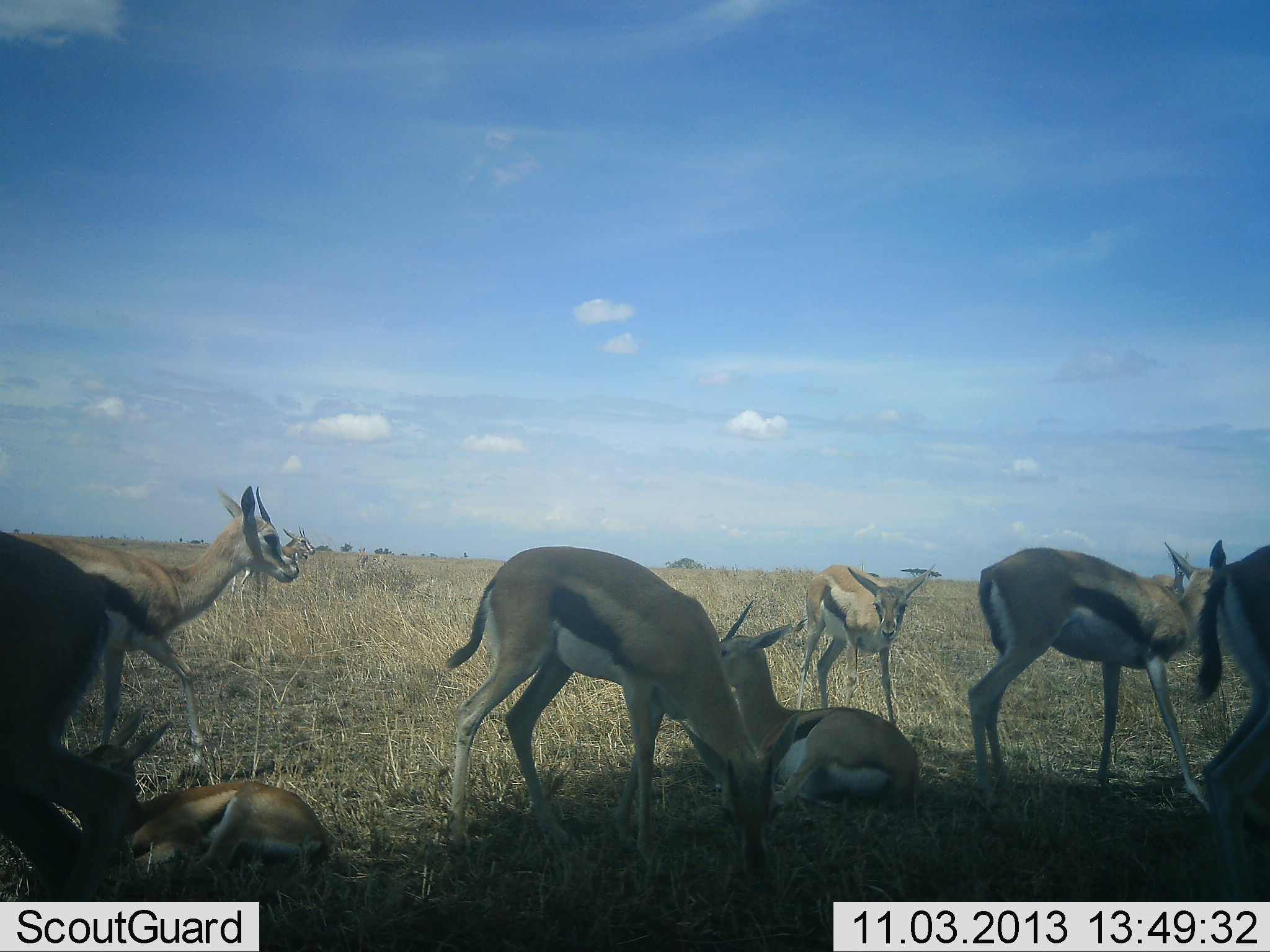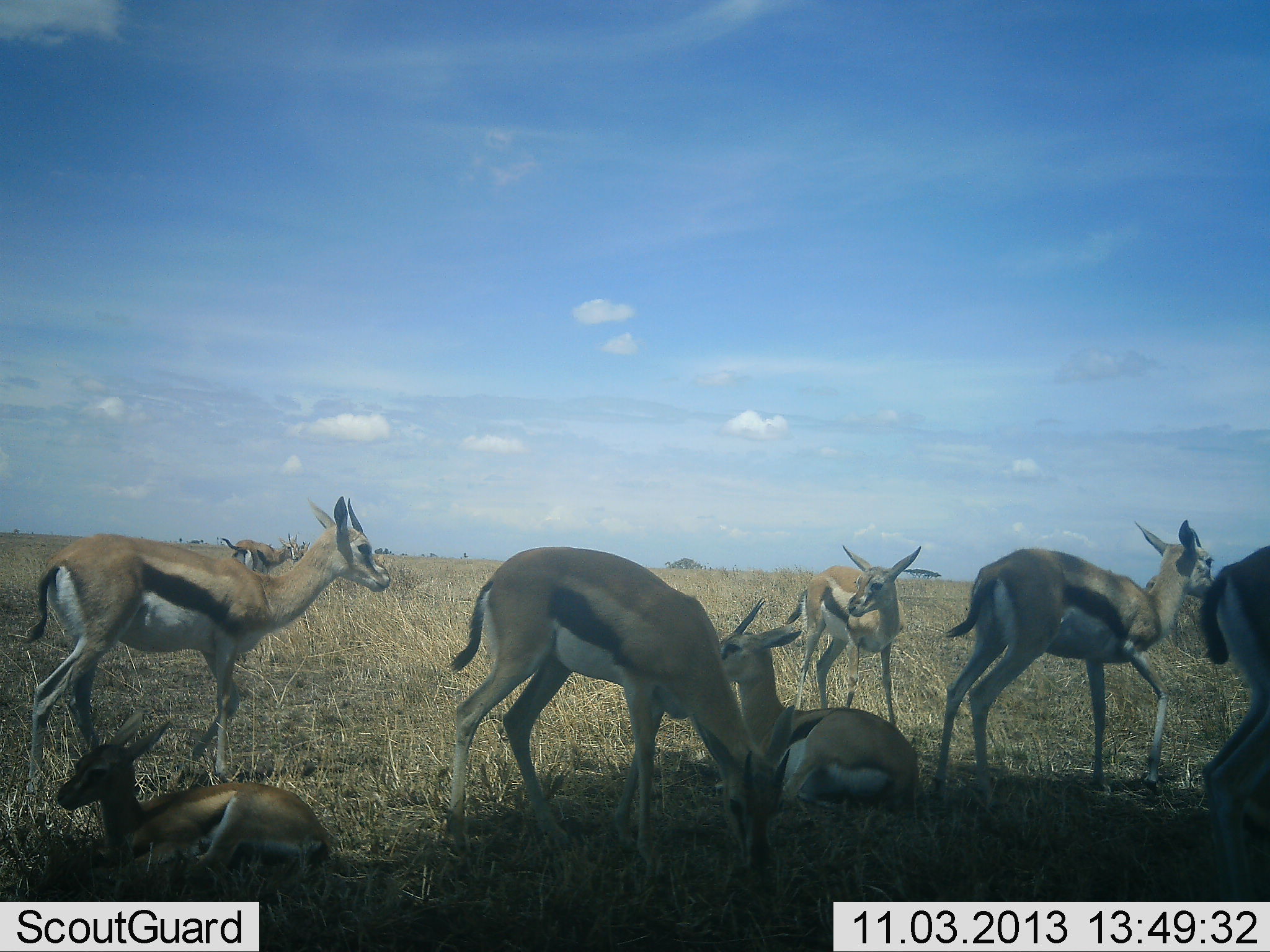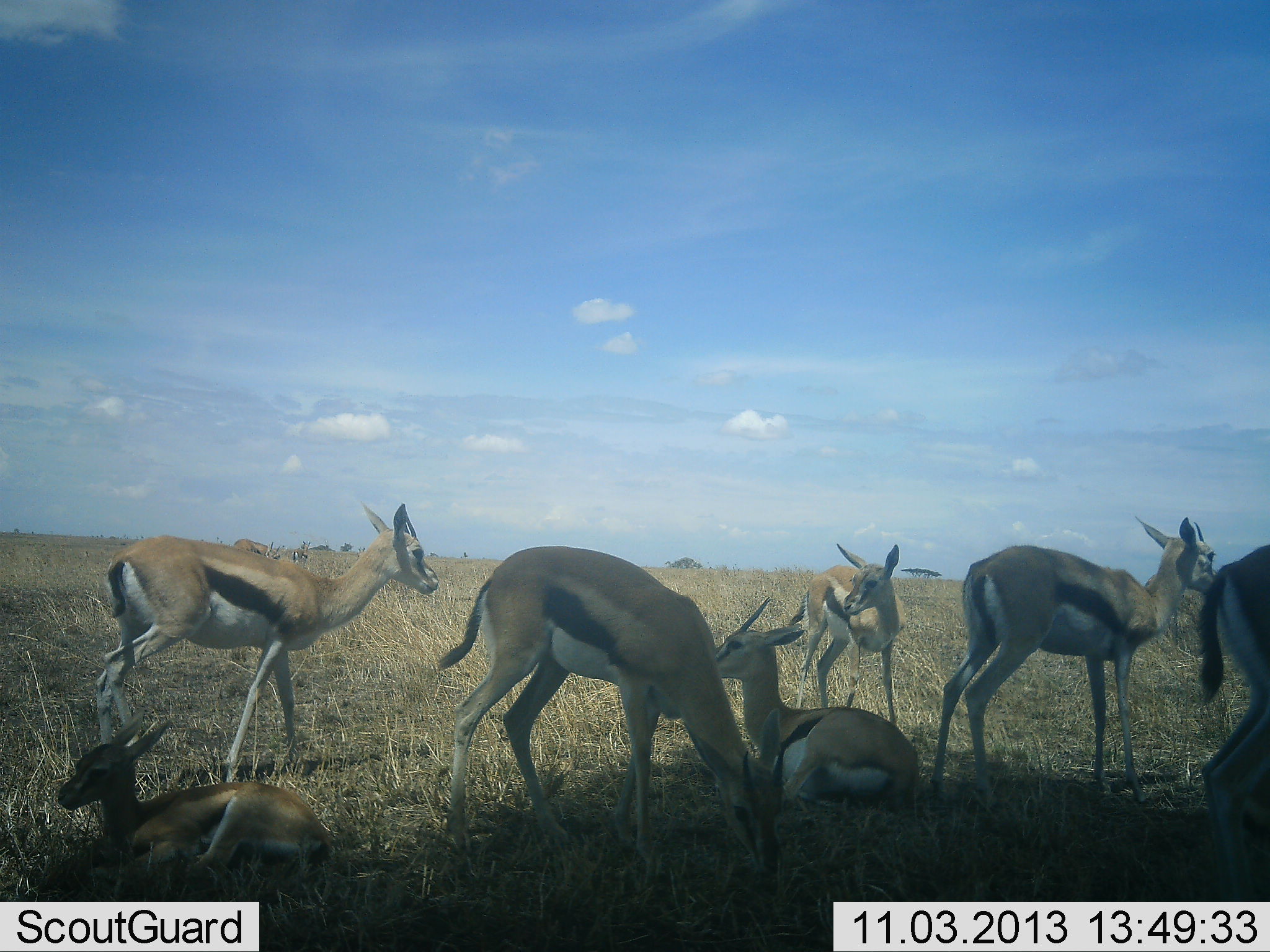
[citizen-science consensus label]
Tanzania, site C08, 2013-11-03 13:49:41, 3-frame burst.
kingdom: Animalia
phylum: Chordata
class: Mammalia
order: Artiodactyla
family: Bovidae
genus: Eudorcas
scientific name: Eudorcas thomsonii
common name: thomson's gazelle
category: gazellethomsons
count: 9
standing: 70%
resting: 80%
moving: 50%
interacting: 0%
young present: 50%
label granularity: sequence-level